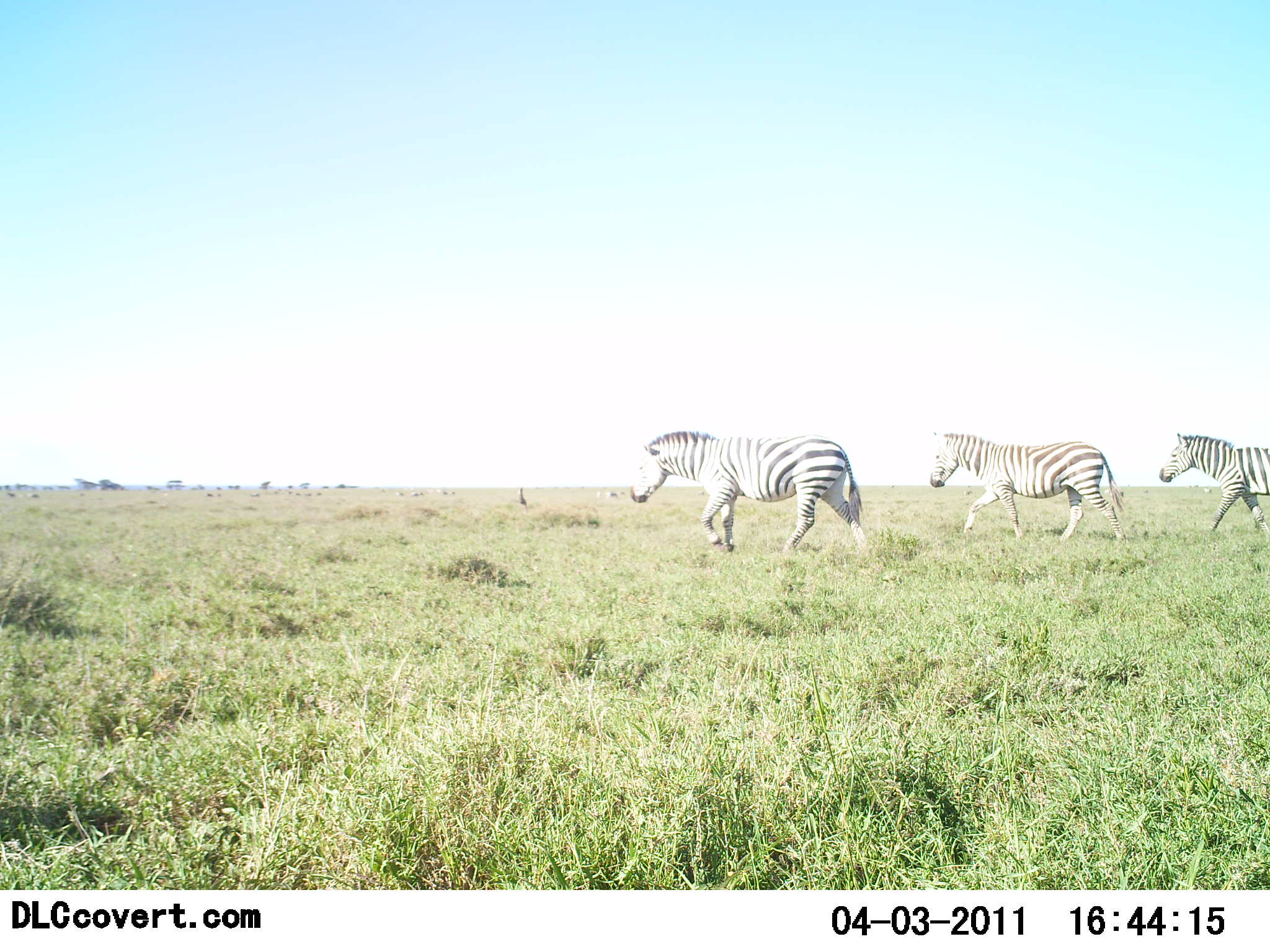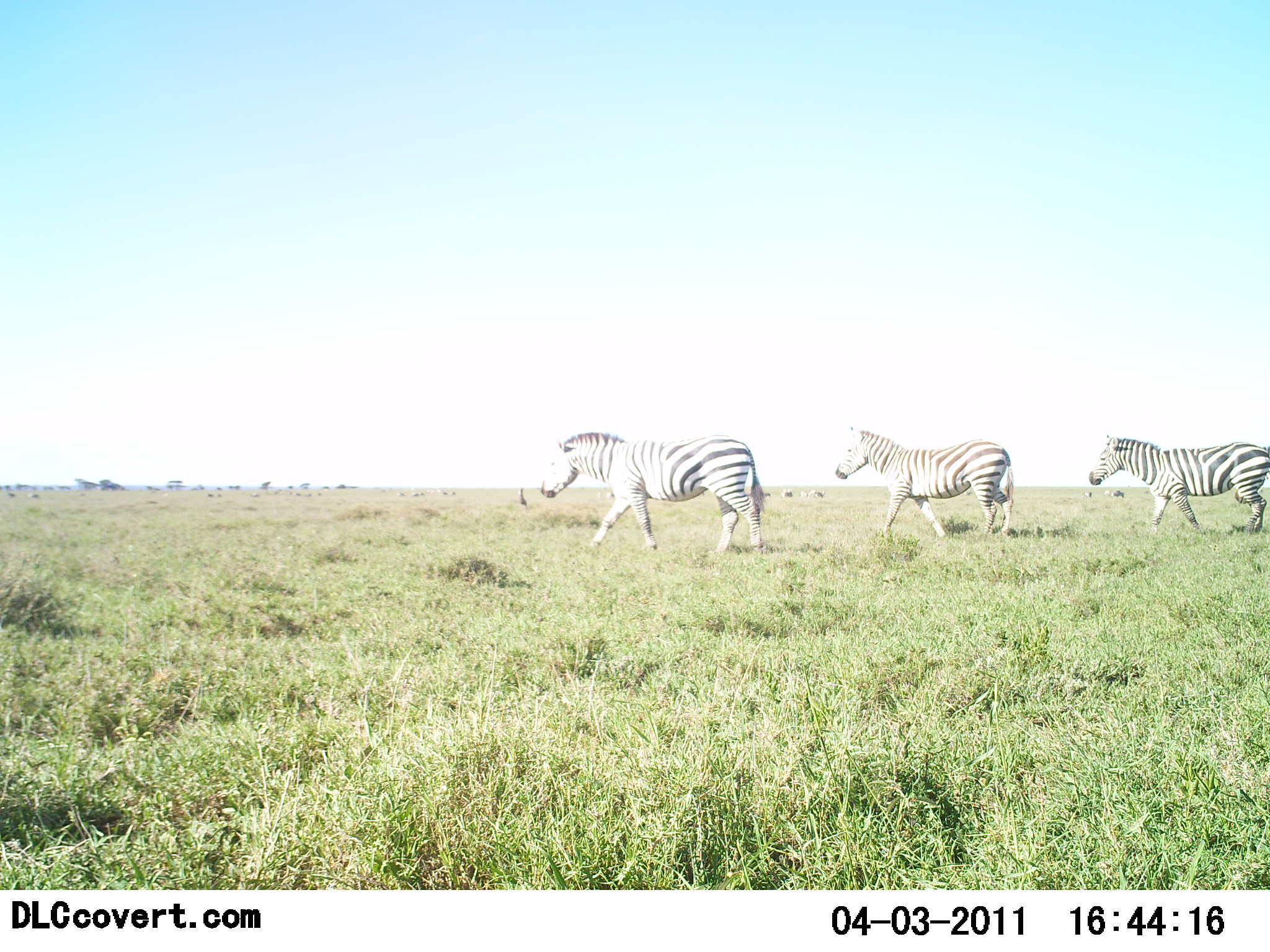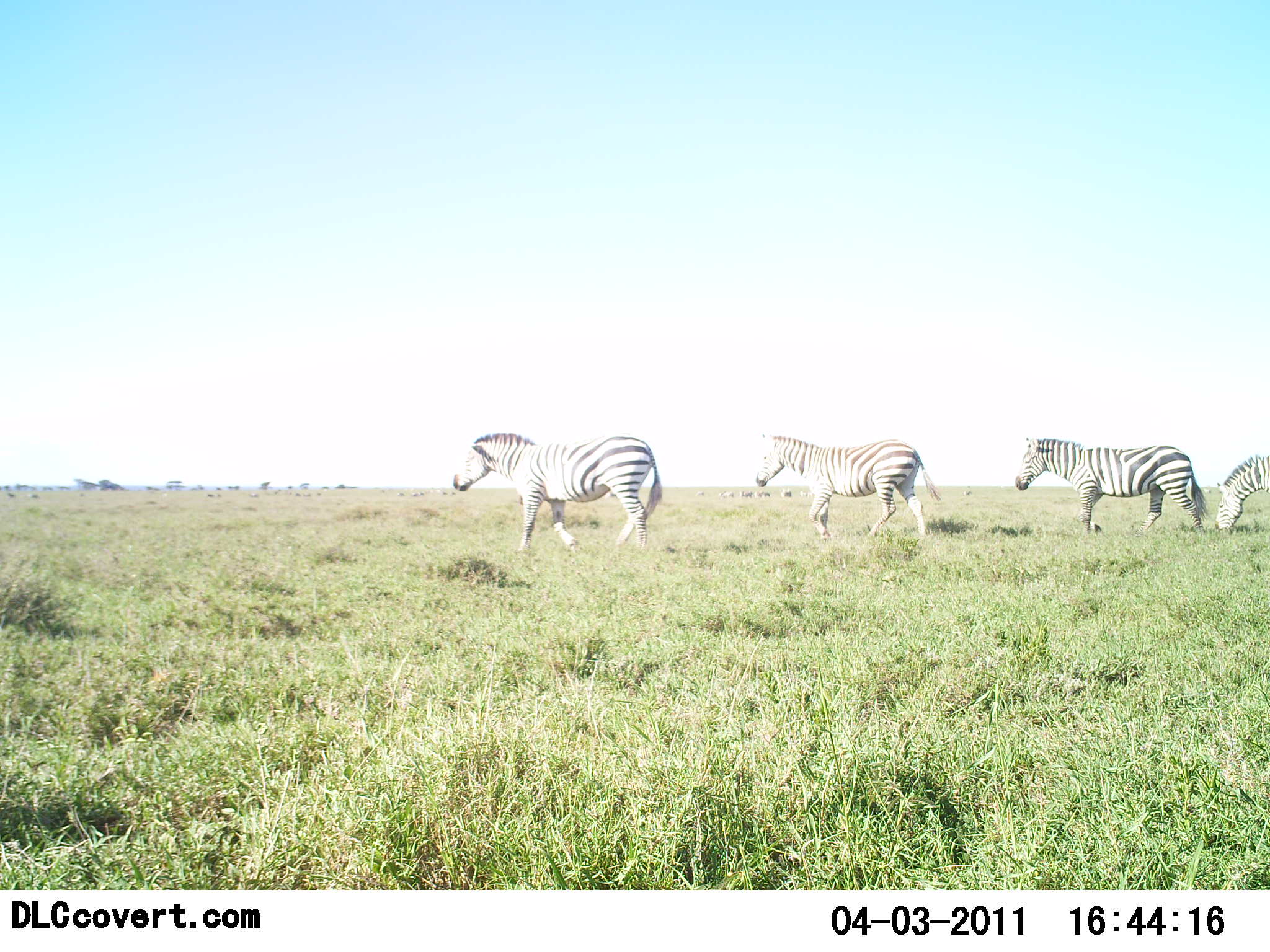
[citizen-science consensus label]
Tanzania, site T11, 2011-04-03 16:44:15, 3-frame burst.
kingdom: Animalia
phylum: Chordata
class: Mammalia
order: Perissodactyla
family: Equidae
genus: Equus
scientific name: Equus quagga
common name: plains zebra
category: zebra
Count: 4.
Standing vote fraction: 7%.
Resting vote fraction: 0%.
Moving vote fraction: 100%.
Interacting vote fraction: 0%.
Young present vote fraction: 0%.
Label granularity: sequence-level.